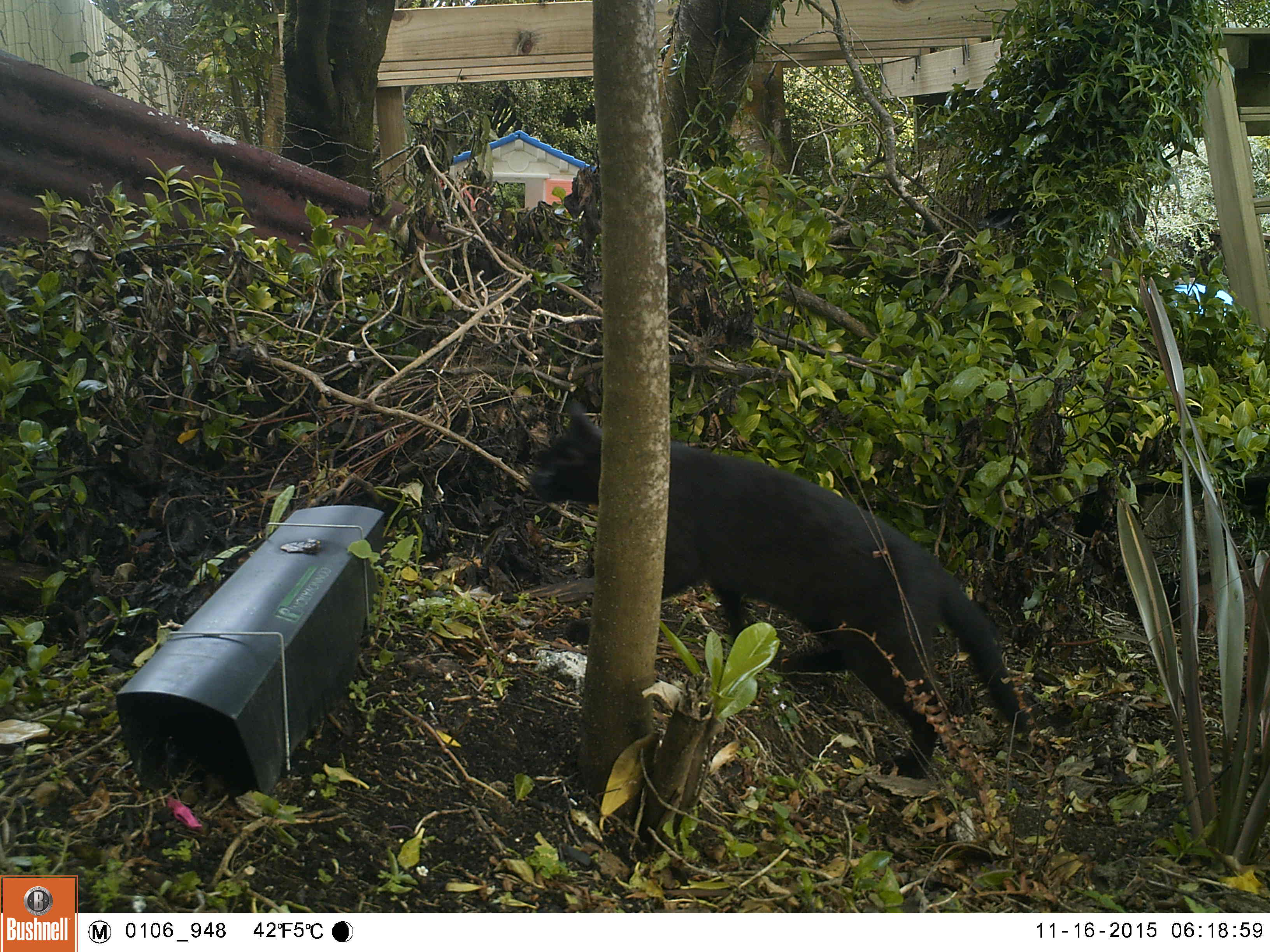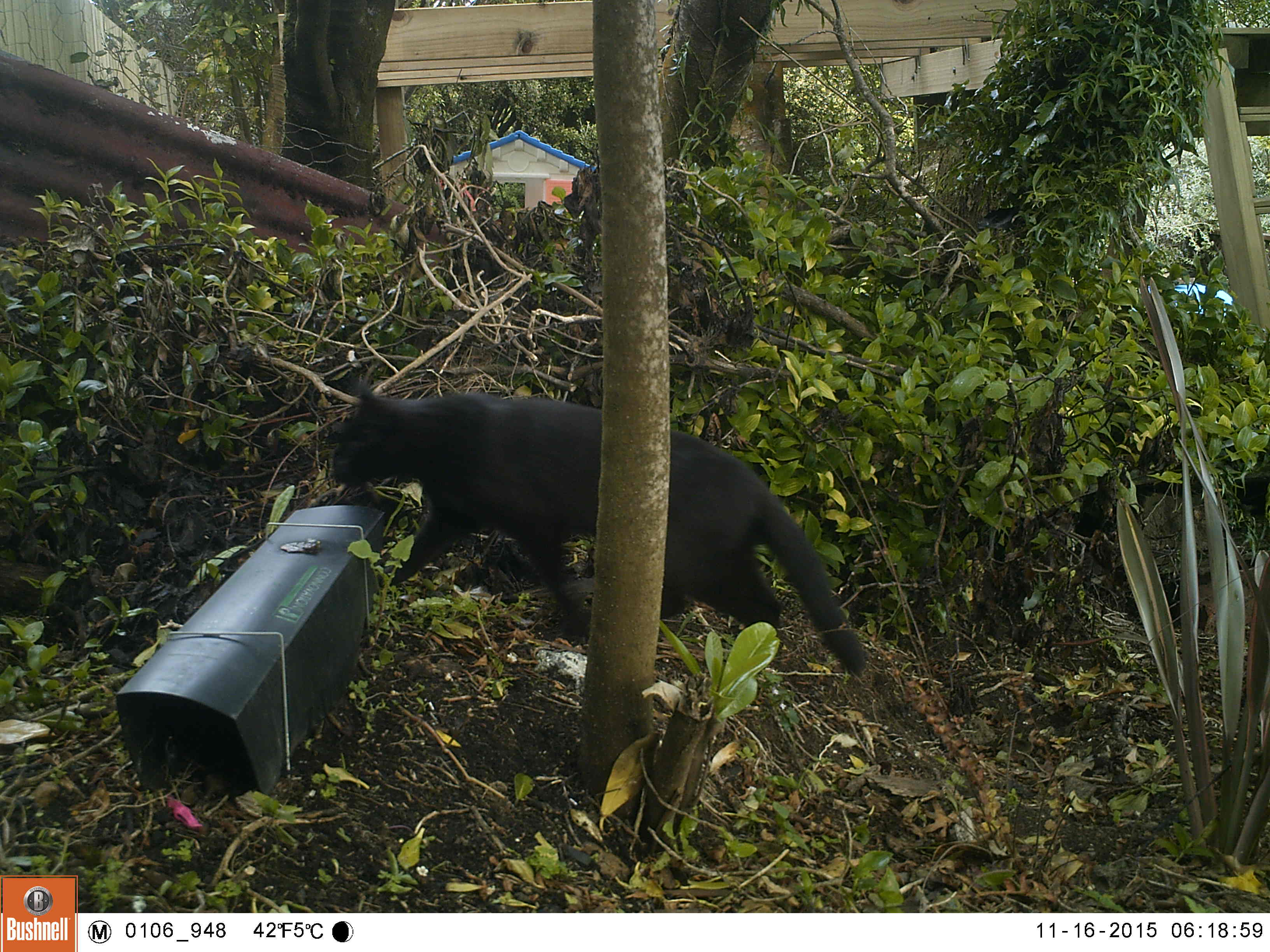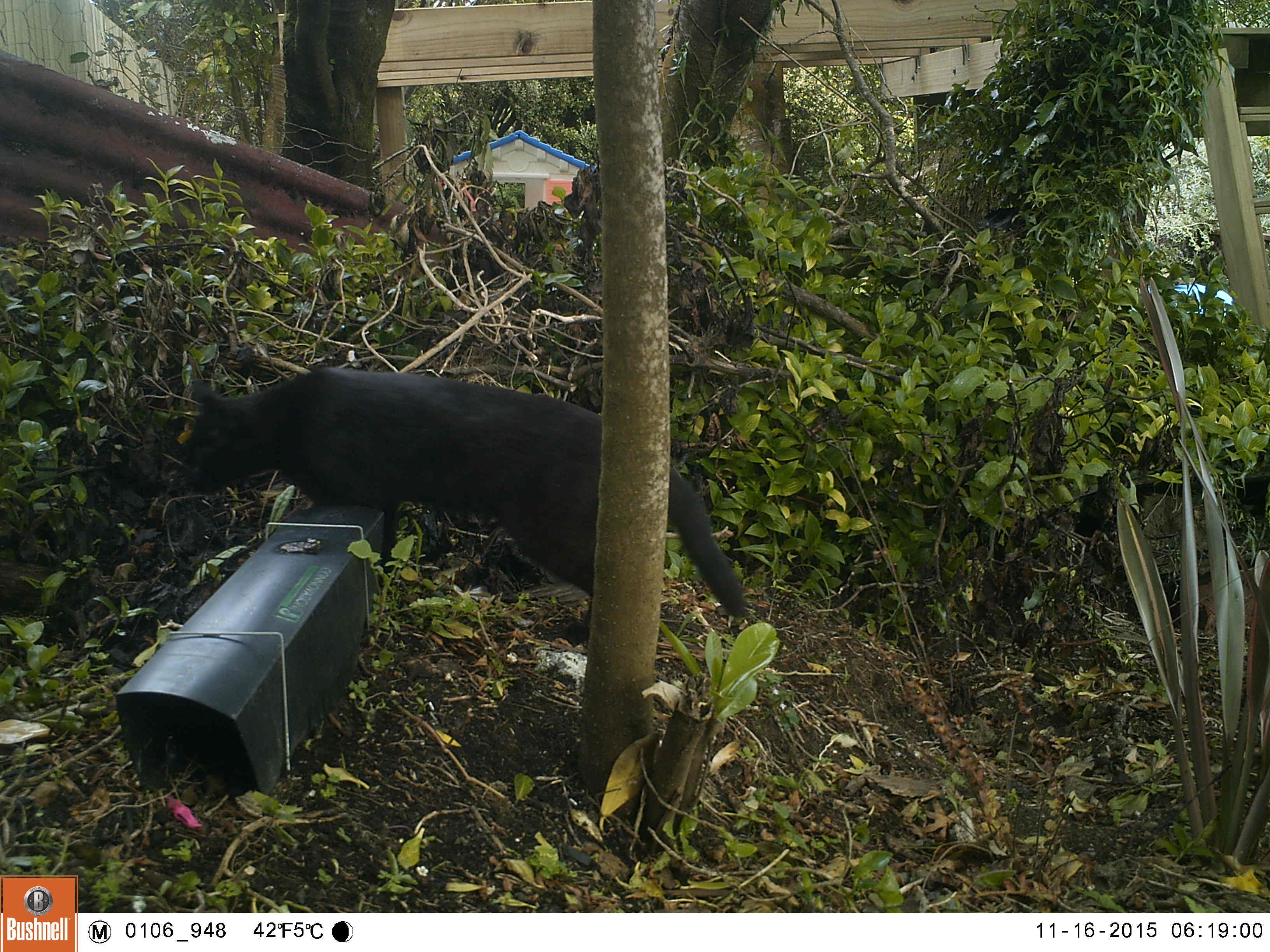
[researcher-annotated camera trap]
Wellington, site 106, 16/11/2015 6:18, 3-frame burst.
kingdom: Animalia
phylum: Chordata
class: Mammalia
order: Carnivora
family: Felidae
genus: Felis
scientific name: Felis catus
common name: cat